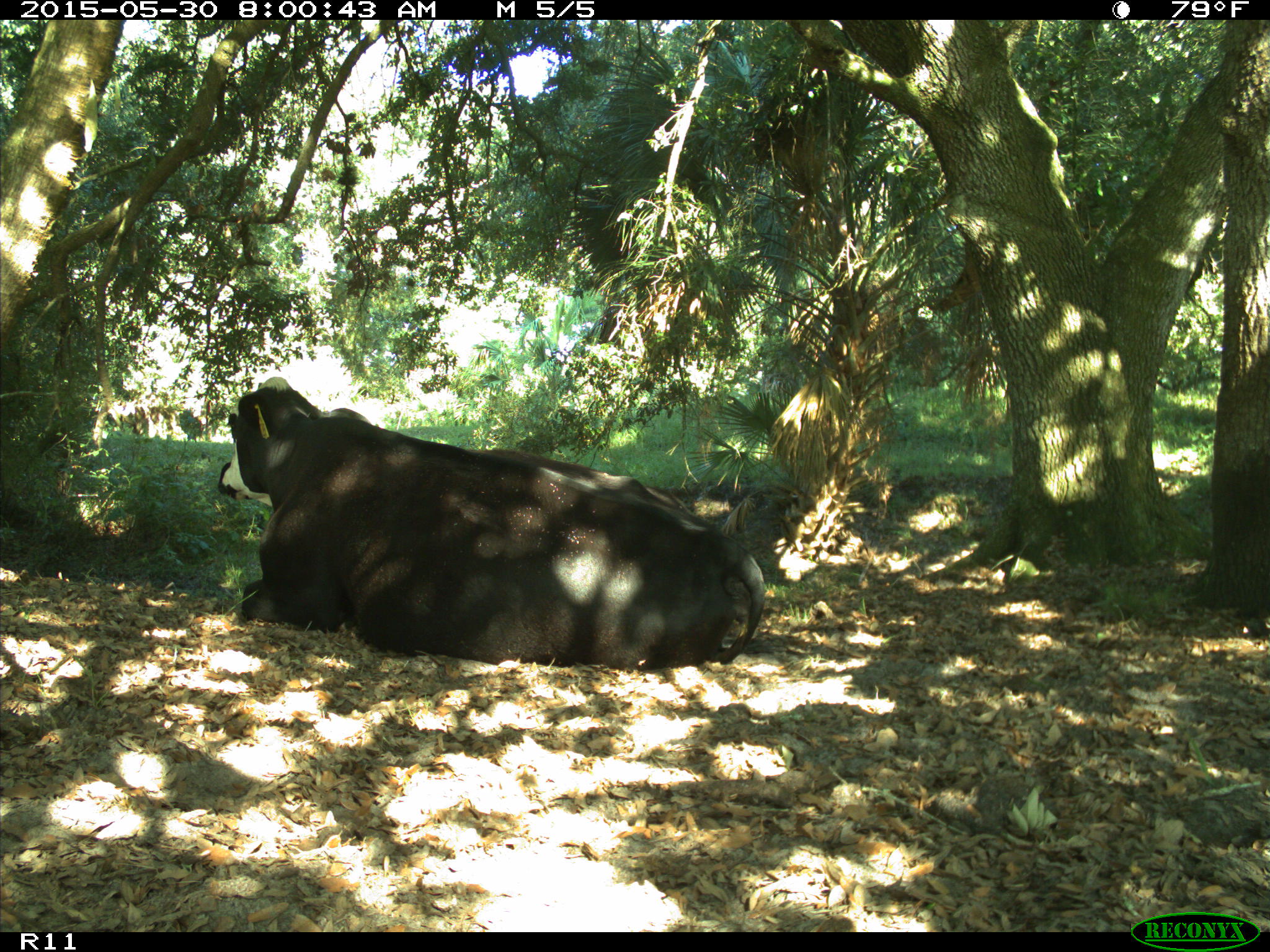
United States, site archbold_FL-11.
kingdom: Animalia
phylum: Chordata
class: Mammalia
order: Artiodactyla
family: Bovidae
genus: Bos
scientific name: Bos taurus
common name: domestic cow